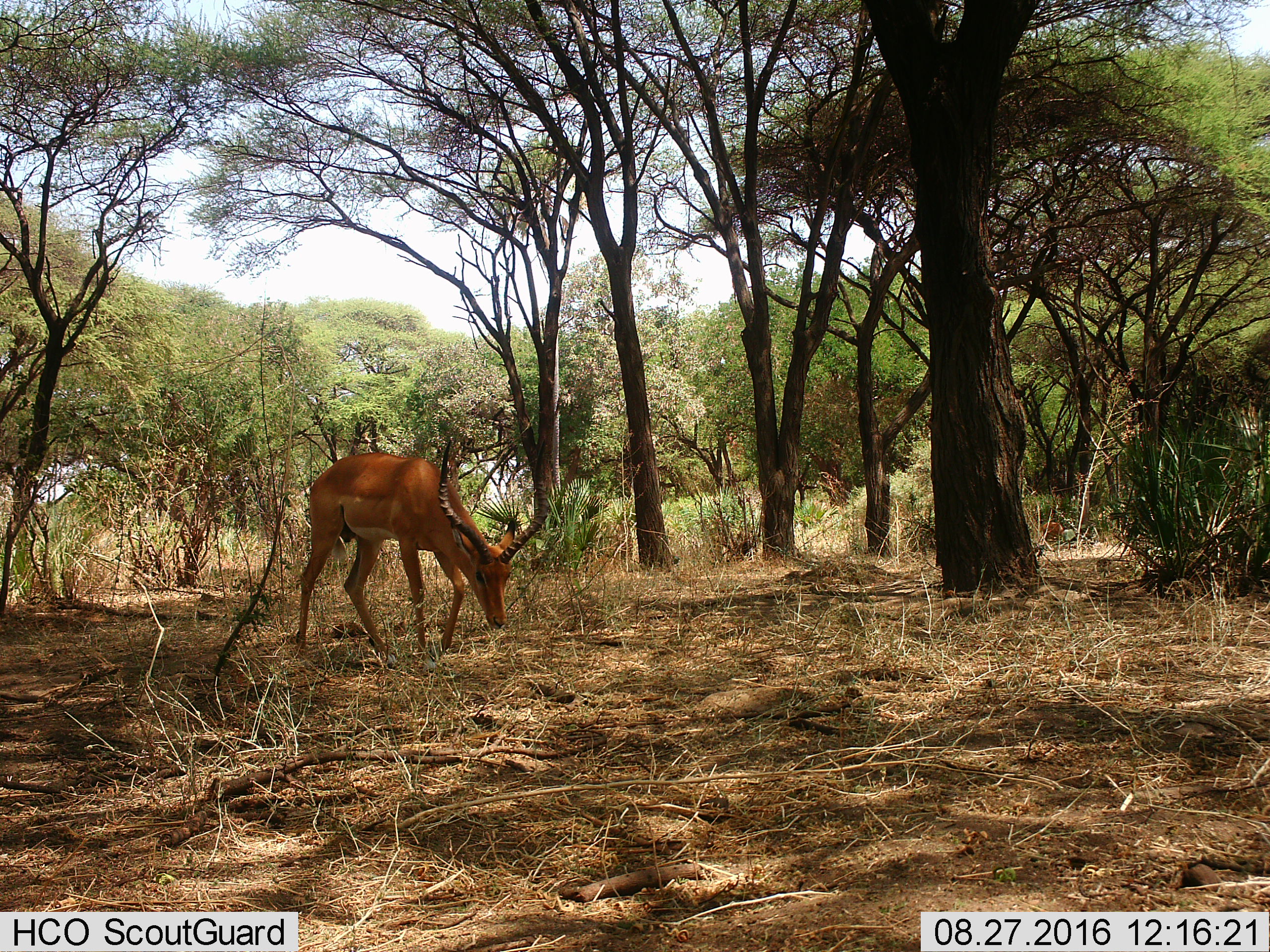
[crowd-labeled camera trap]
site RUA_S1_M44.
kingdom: Animalia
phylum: Chordata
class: Mammalia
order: Artiodactyla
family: Bovidae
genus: Aepyceros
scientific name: Aepyceros melampus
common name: impala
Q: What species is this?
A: Impala (Aepyceros melampus).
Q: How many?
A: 1.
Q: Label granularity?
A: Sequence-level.